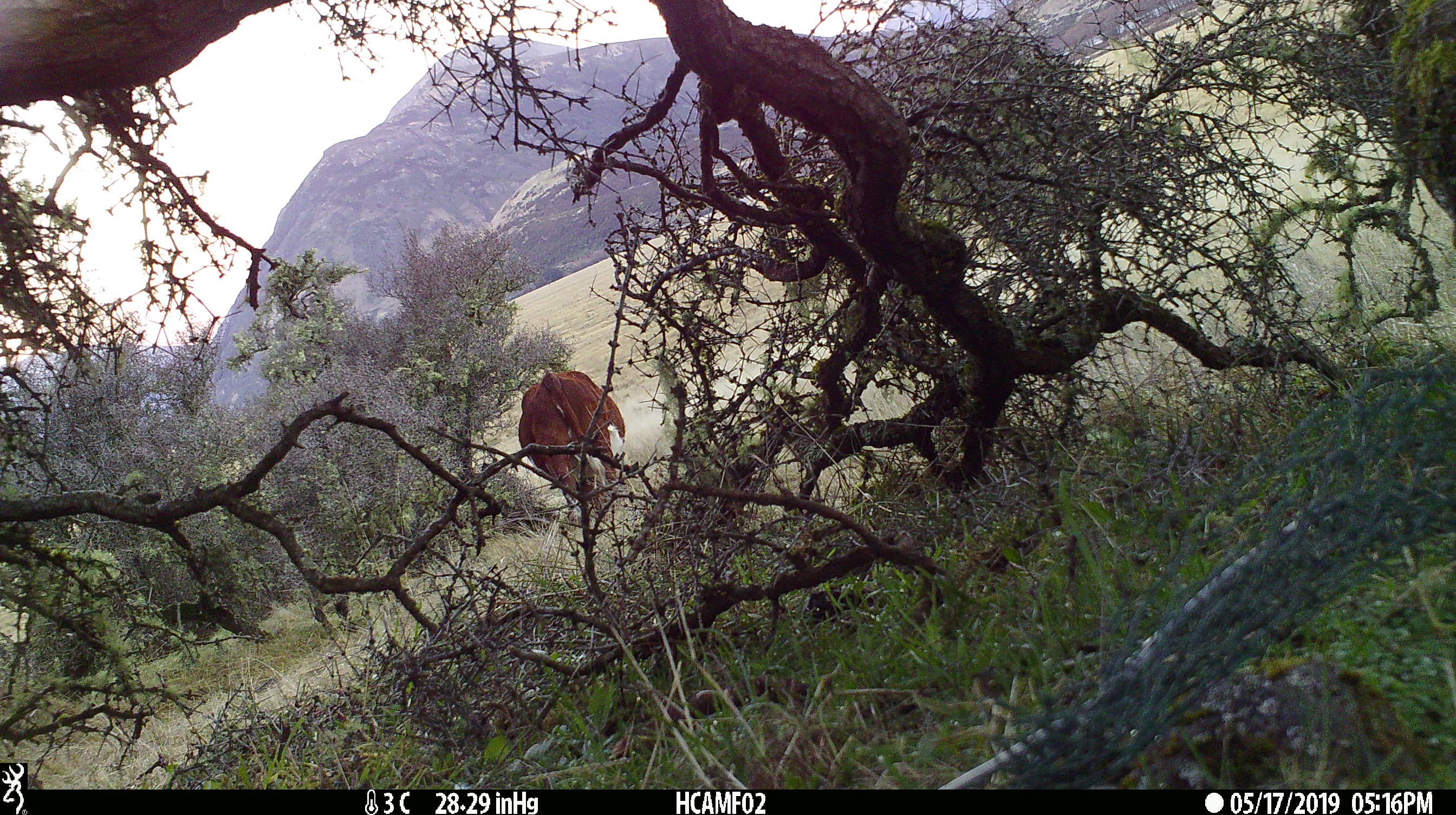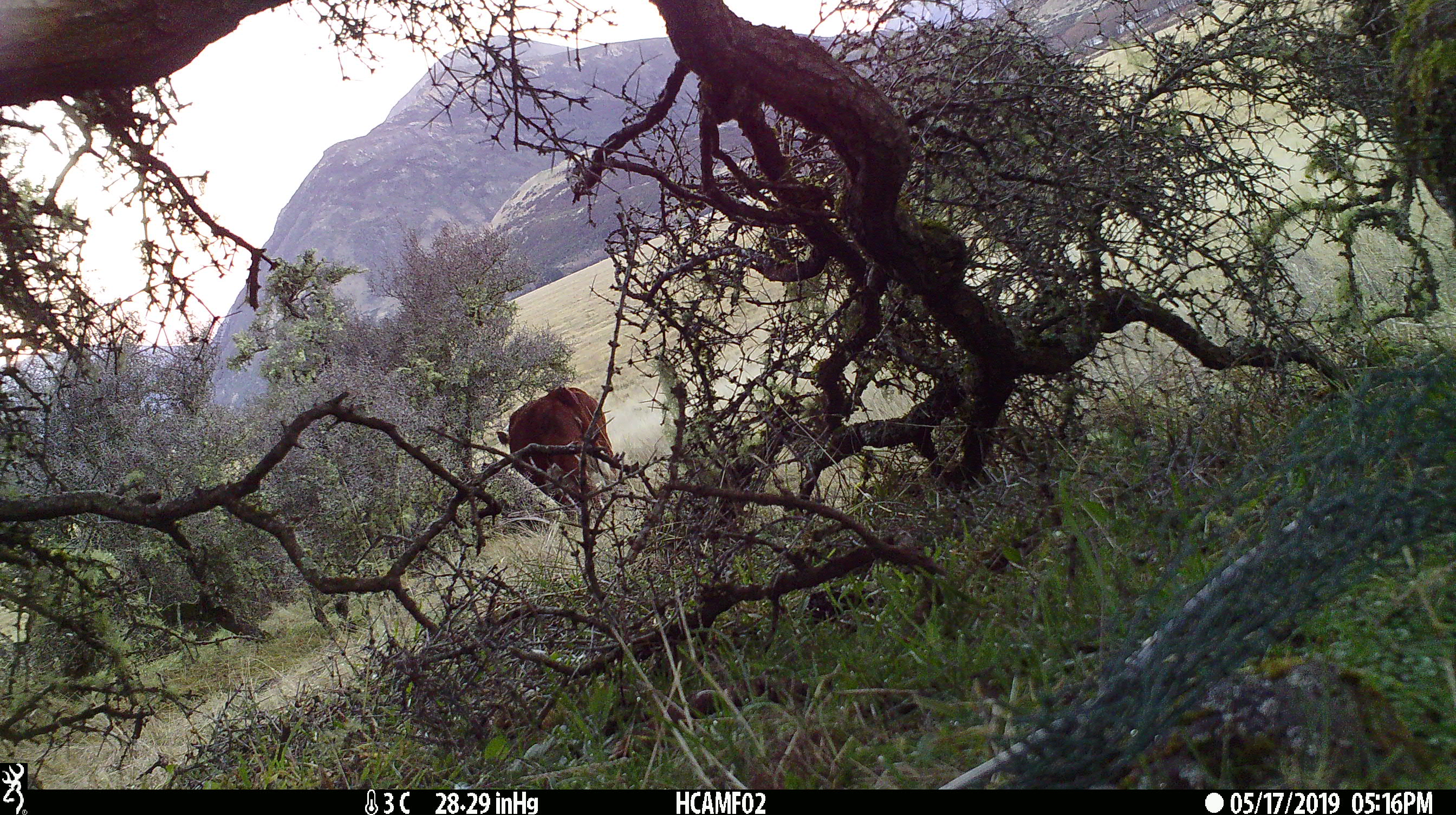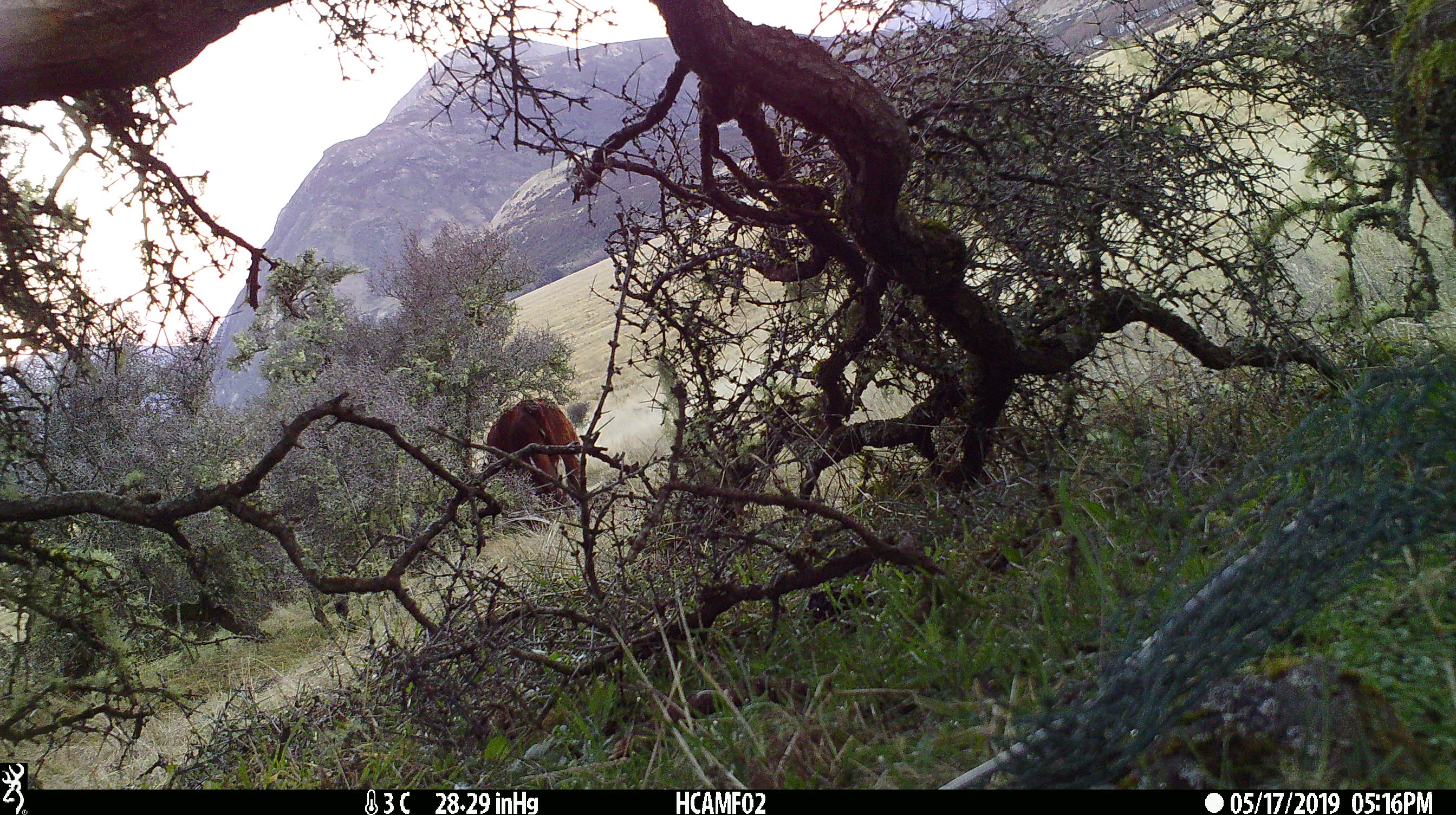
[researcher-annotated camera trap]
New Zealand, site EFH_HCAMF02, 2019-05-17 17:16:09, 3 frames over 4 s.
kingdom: Animalia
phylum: Chordata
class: Mammalia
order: Artiodactyla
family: Bovidae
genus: Bos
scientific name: Bos taurus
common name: domestic cow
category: cow